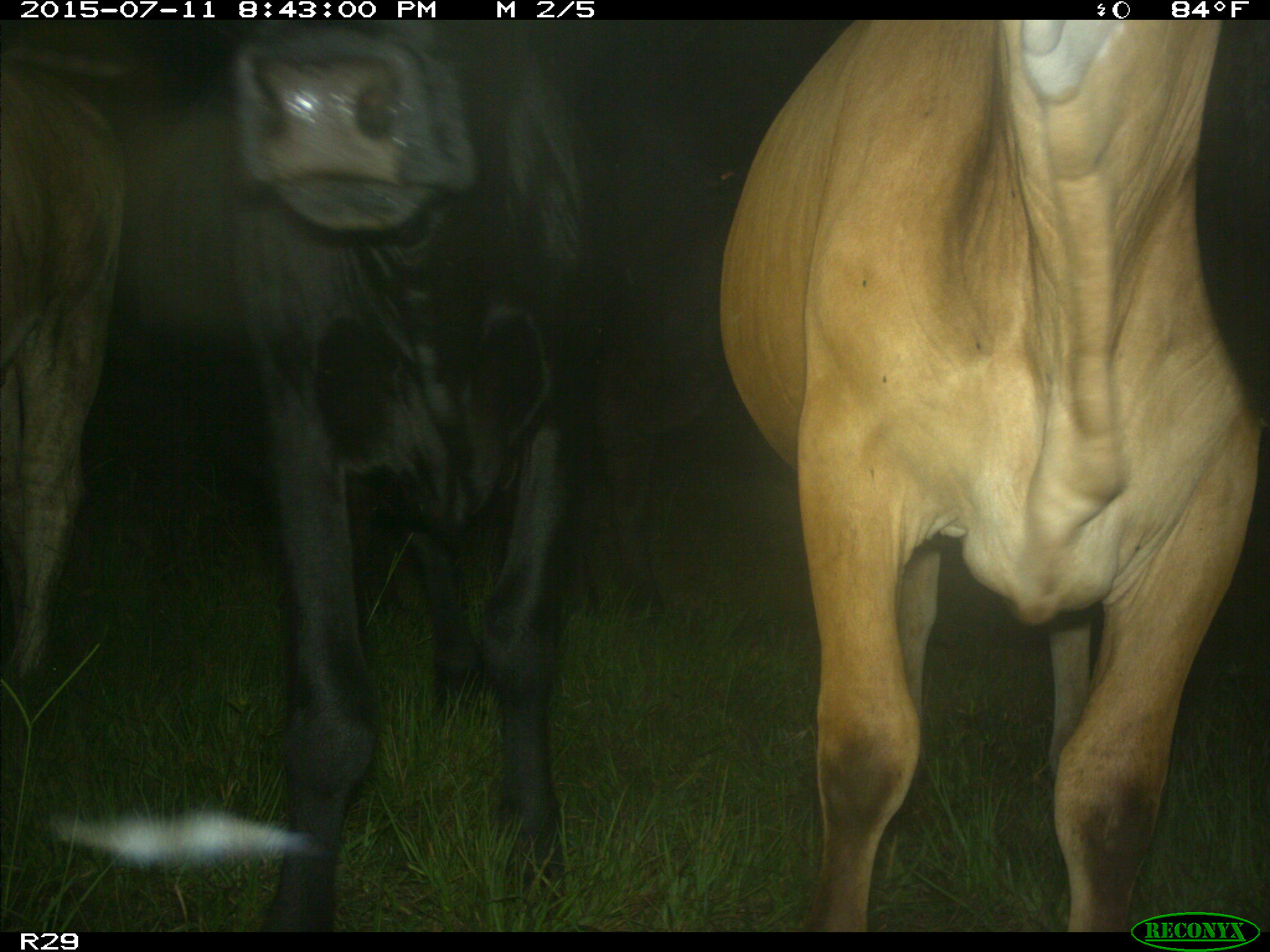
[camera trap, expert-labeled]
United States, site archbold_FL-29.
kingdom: Animalia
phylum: Chordata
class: Mammalia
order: Artiodactyla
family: Bovidae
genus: Bos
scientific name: Bos taurus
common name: domestic cow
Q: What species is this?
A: Bos taurus (domestic cow).